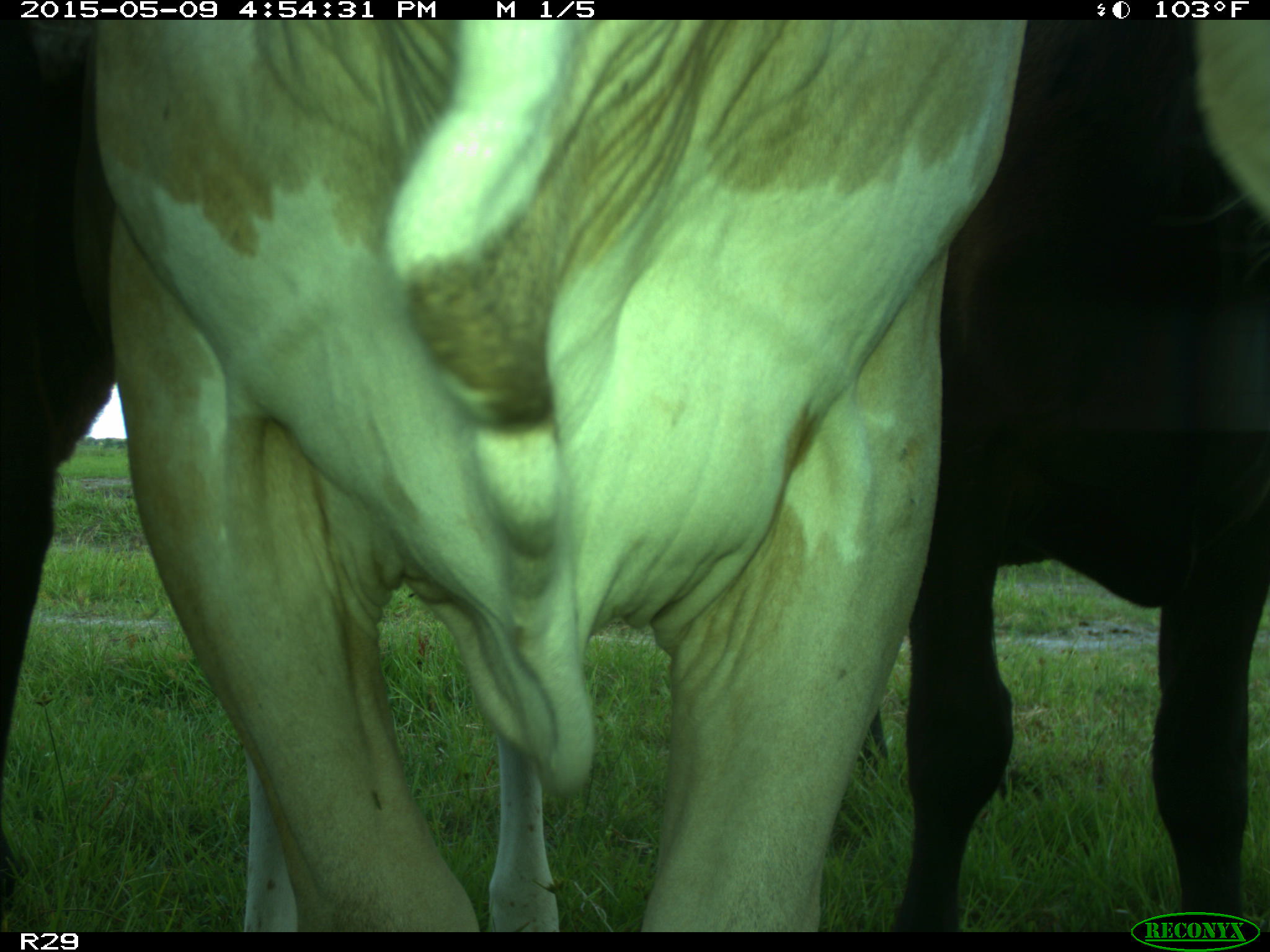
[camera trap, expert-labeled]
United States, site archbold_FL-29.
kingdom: Animalia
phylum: Chordata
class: Mammalia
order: Artiodactyla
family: Bovidae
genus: Bos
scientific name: Bos taurus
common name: domestic cow